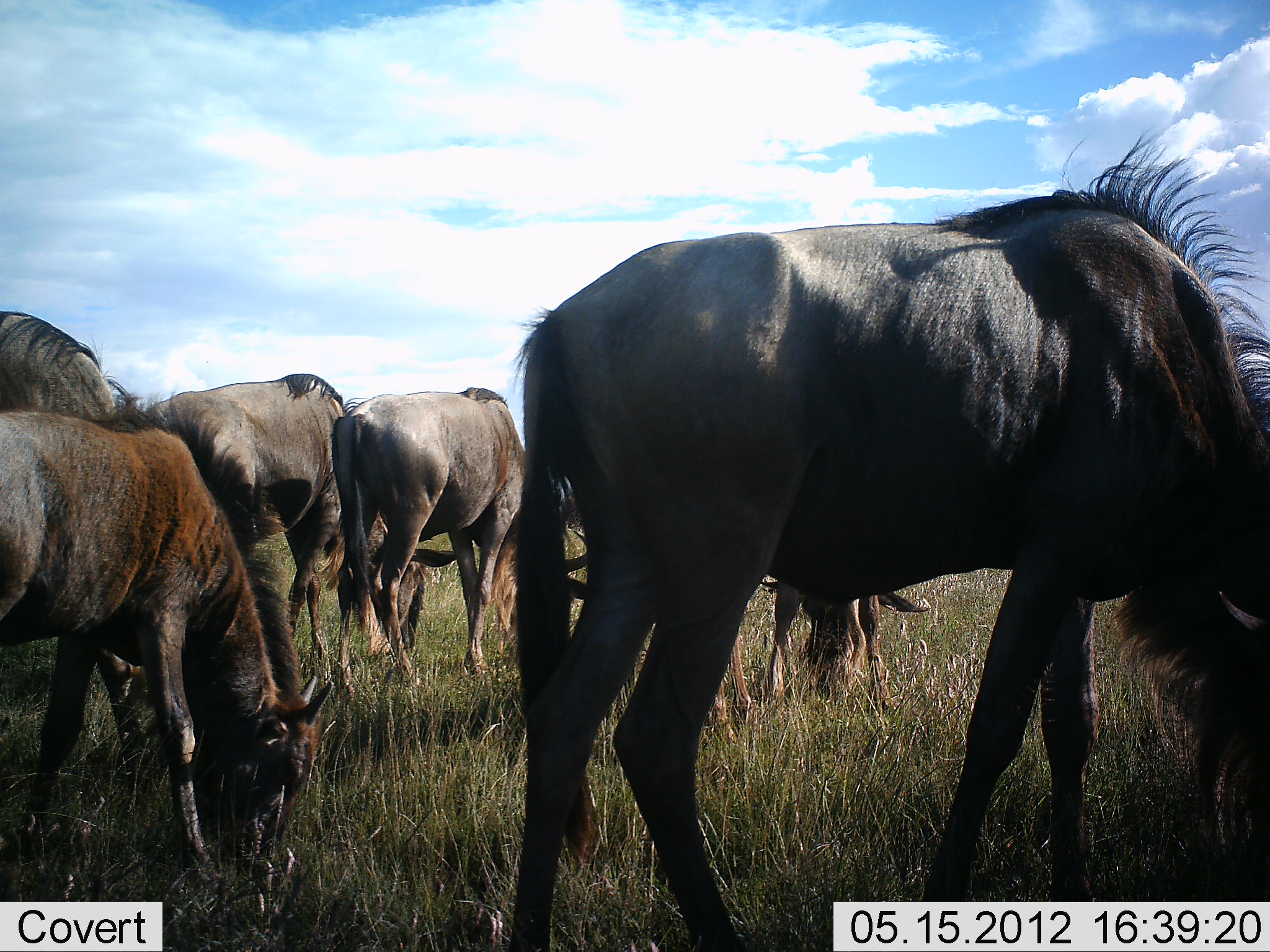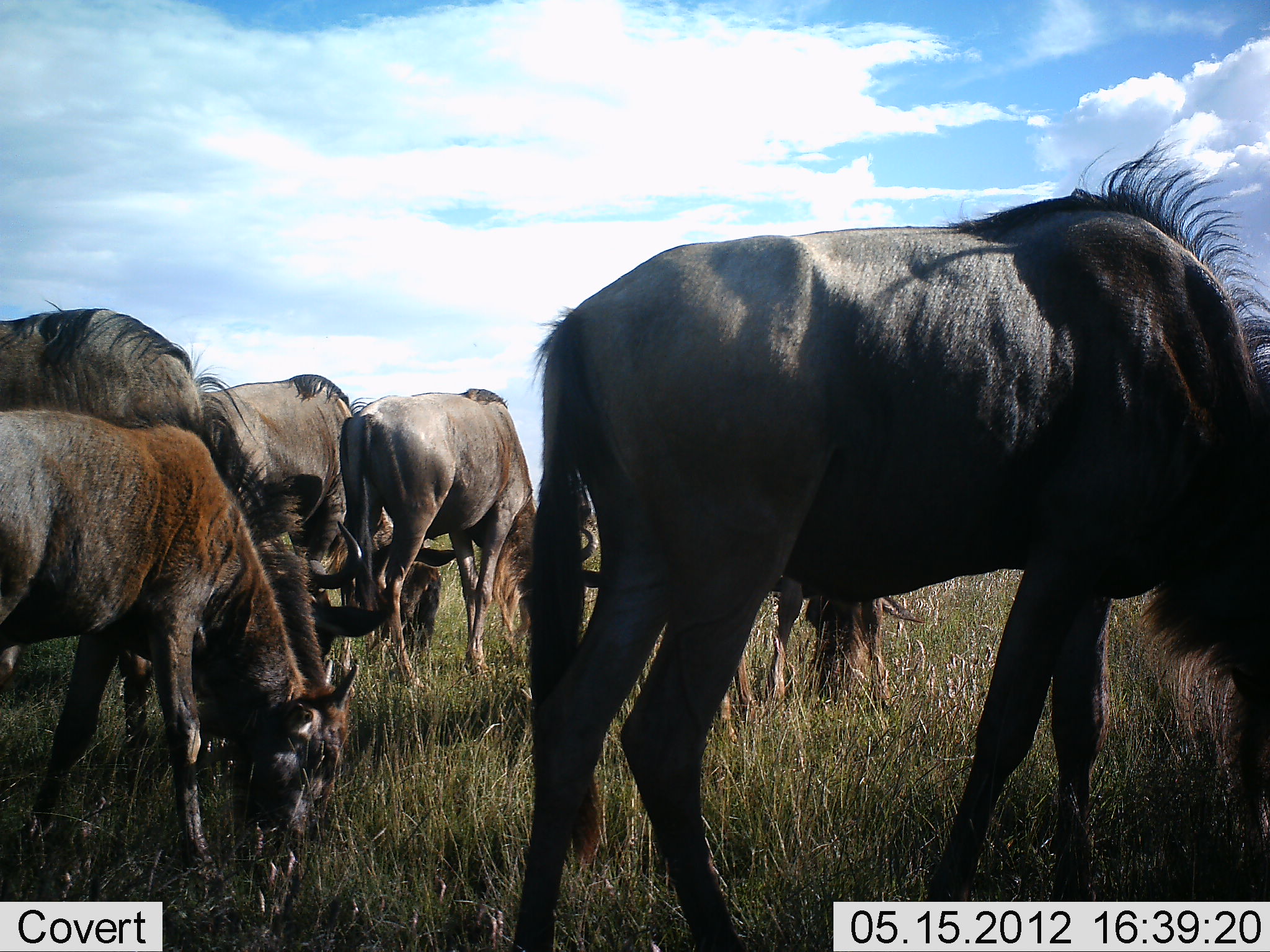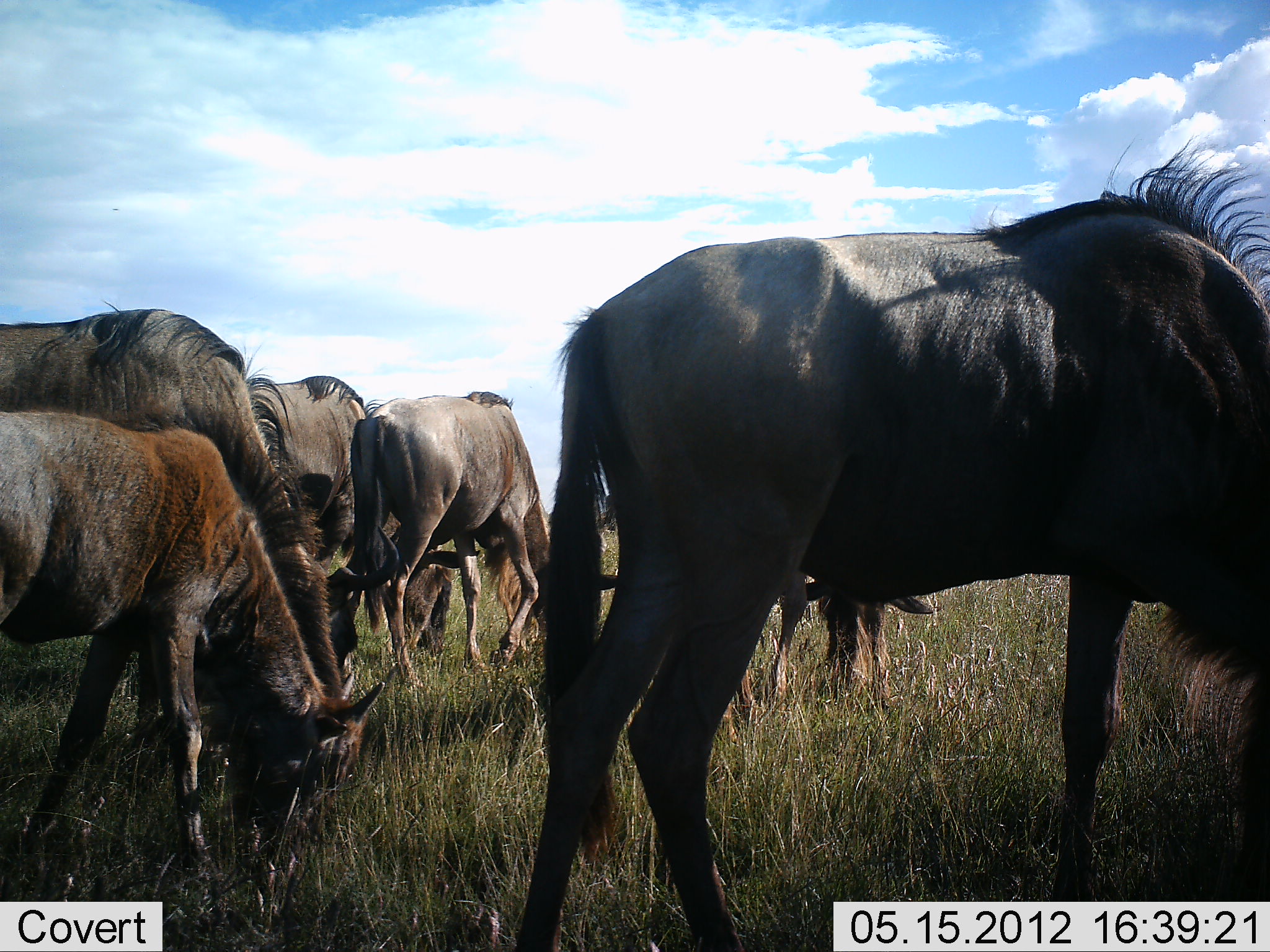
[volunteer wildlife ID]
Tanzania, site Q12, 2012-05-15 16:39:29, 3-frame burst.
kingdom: Animalia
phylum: Chordata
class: Mammalia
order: Artiodactyla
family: Bovidae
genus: Connochaetes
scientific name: Connochaetes taurinus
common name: blue wildebeest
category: wildebeest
Wildebeest (blue wildebeest) (Connochaetes taurinus), count 6. Behavior (volunteer vote fractions): standing 30%, resting 0%, moving 10%, interacting 0%. Young present (vote fraction): 30%. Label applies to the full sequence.